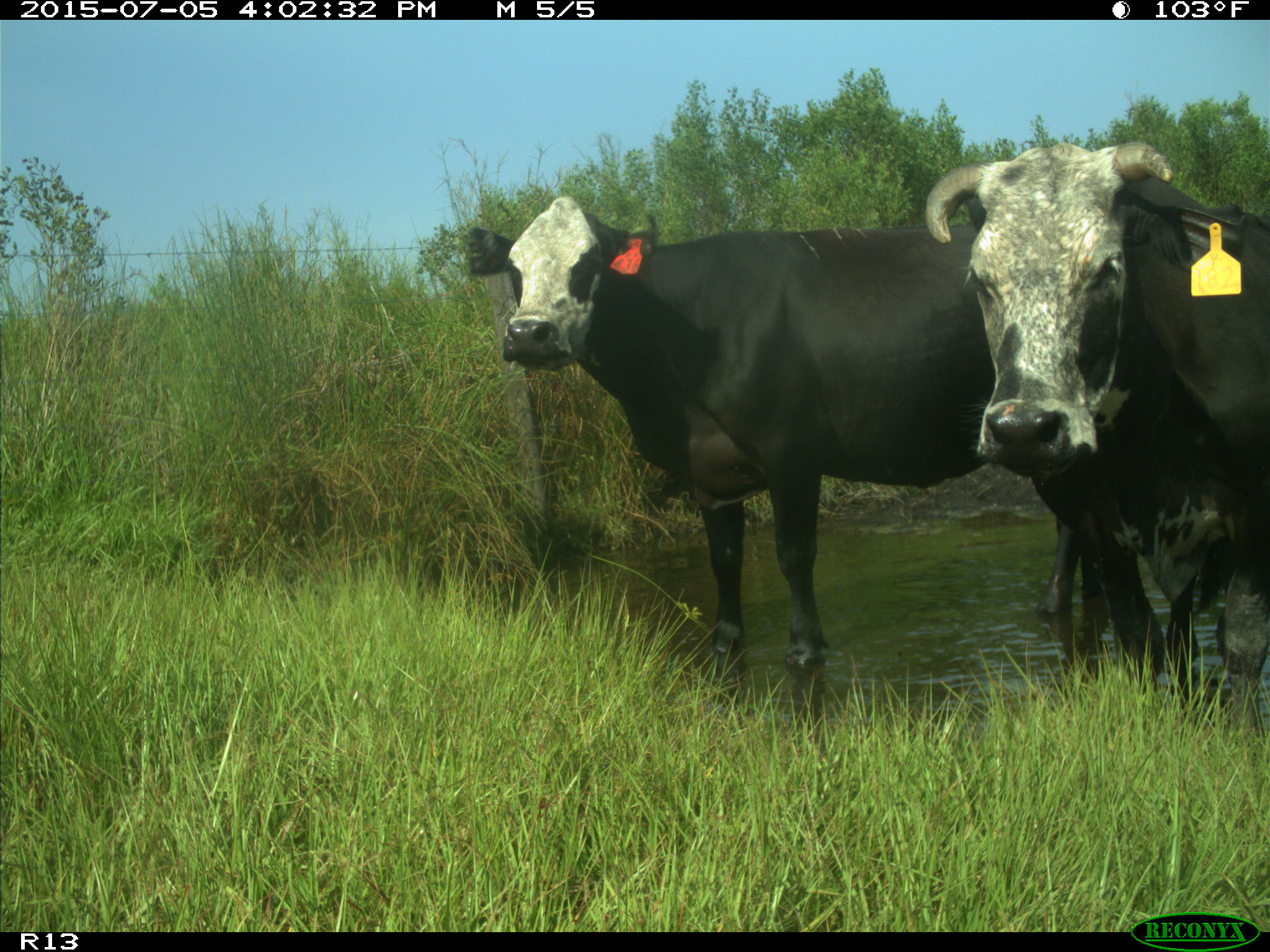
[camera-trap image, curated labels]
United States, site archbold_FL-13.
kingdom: Animalia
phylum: Chordata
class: Mammalia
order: Artiodactyla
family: Bovidae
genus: Bos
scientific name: Bos taurus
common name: domestic cow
Bos taurus (domestic cow).